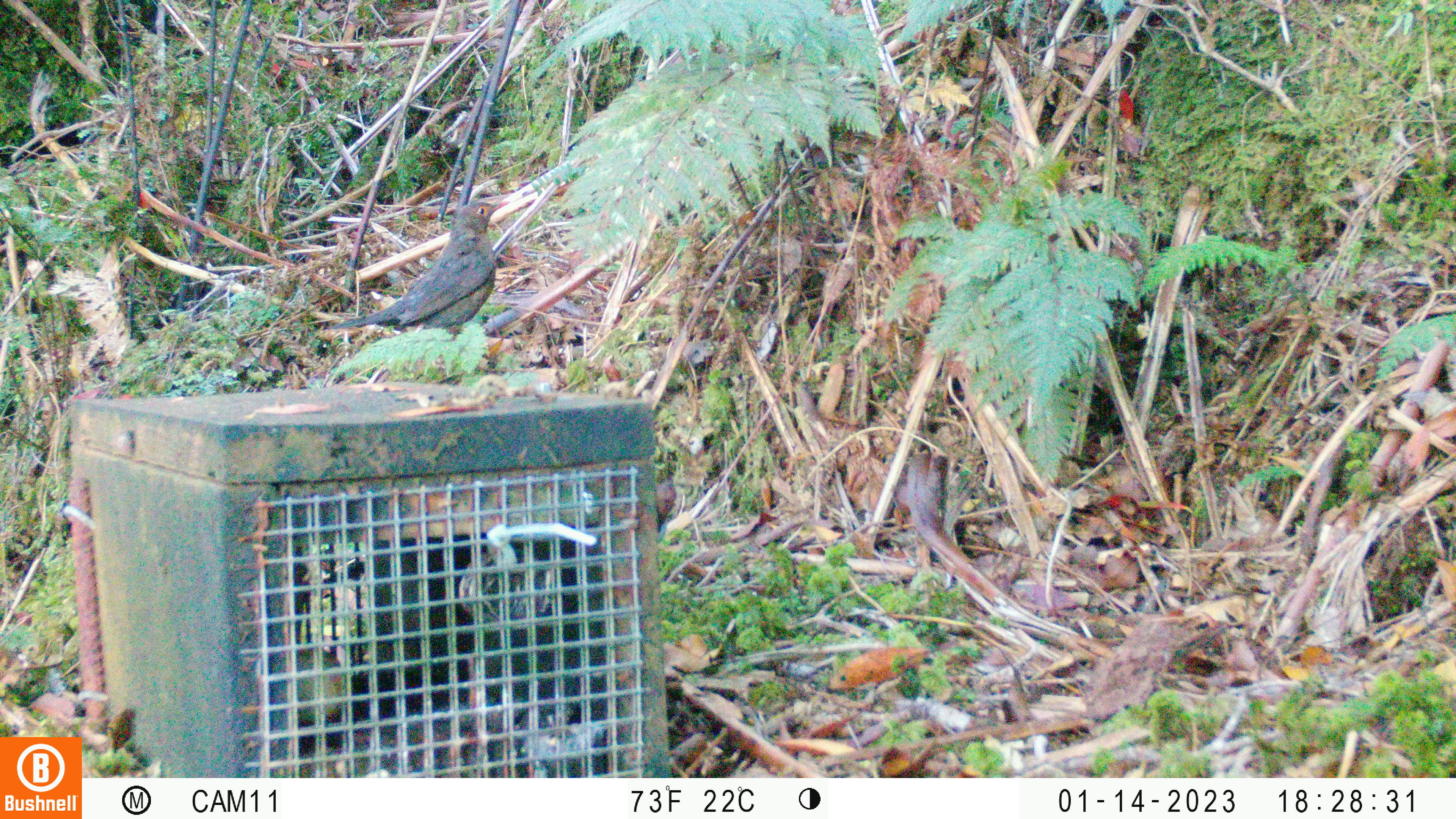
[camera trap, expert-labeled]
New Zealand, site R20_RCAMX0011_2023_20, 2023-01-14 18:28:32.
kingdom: Animalia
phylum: Chordata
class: Aves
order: Passeriformes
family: Turdidae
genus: Turdus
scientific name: Turdus merula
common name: eurasian blackbird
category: blackbird